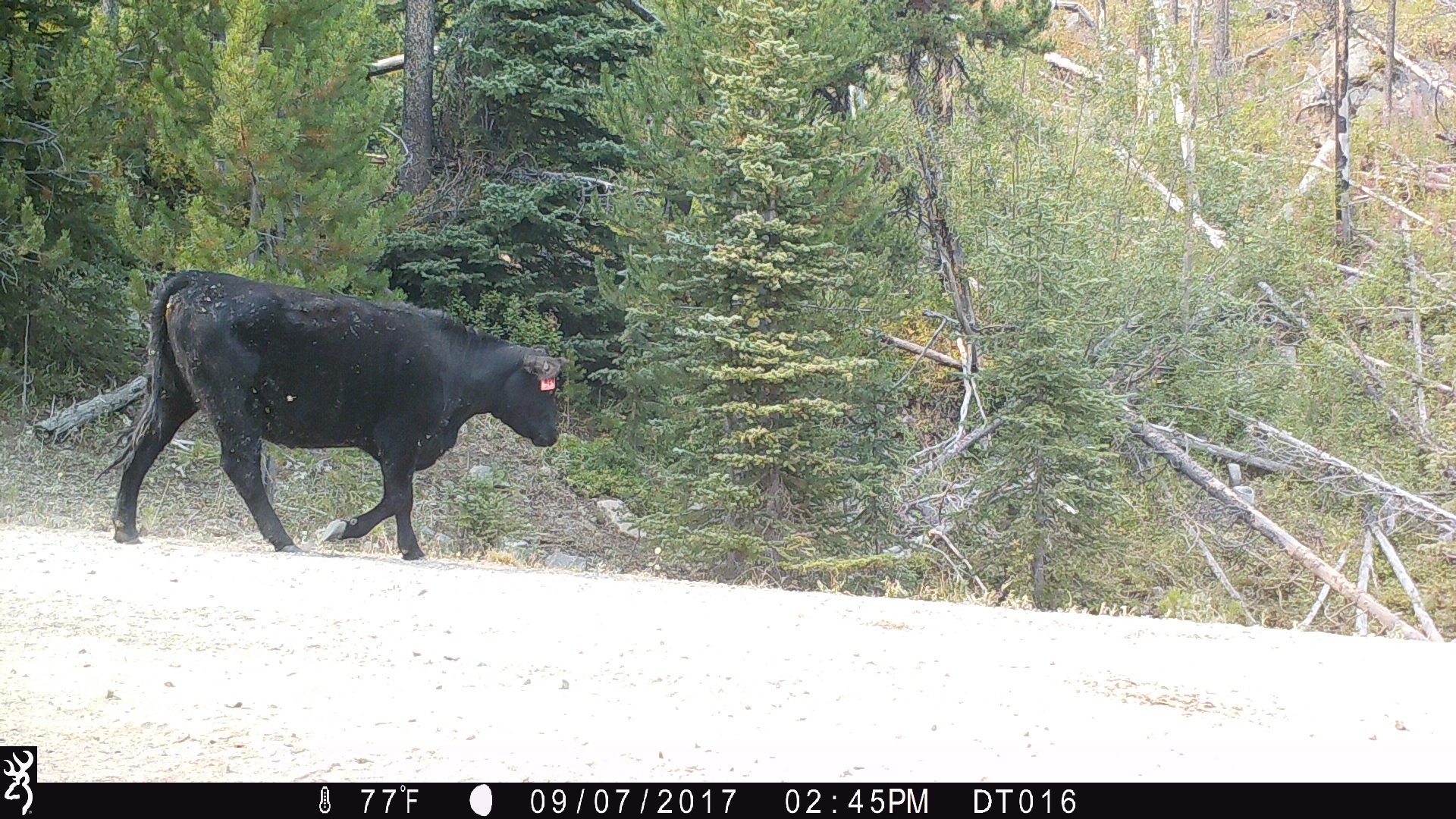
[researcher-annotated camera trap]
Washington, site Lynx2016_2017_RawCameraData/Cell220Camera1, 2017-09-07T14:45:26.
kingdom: Animalia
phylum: Chordata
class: Mammalia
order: Artiodactyla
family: Bovidae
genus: Bos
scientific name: Bos taurus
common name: domestic cattle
Domestic cattle (Bos taurus). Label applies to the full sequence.